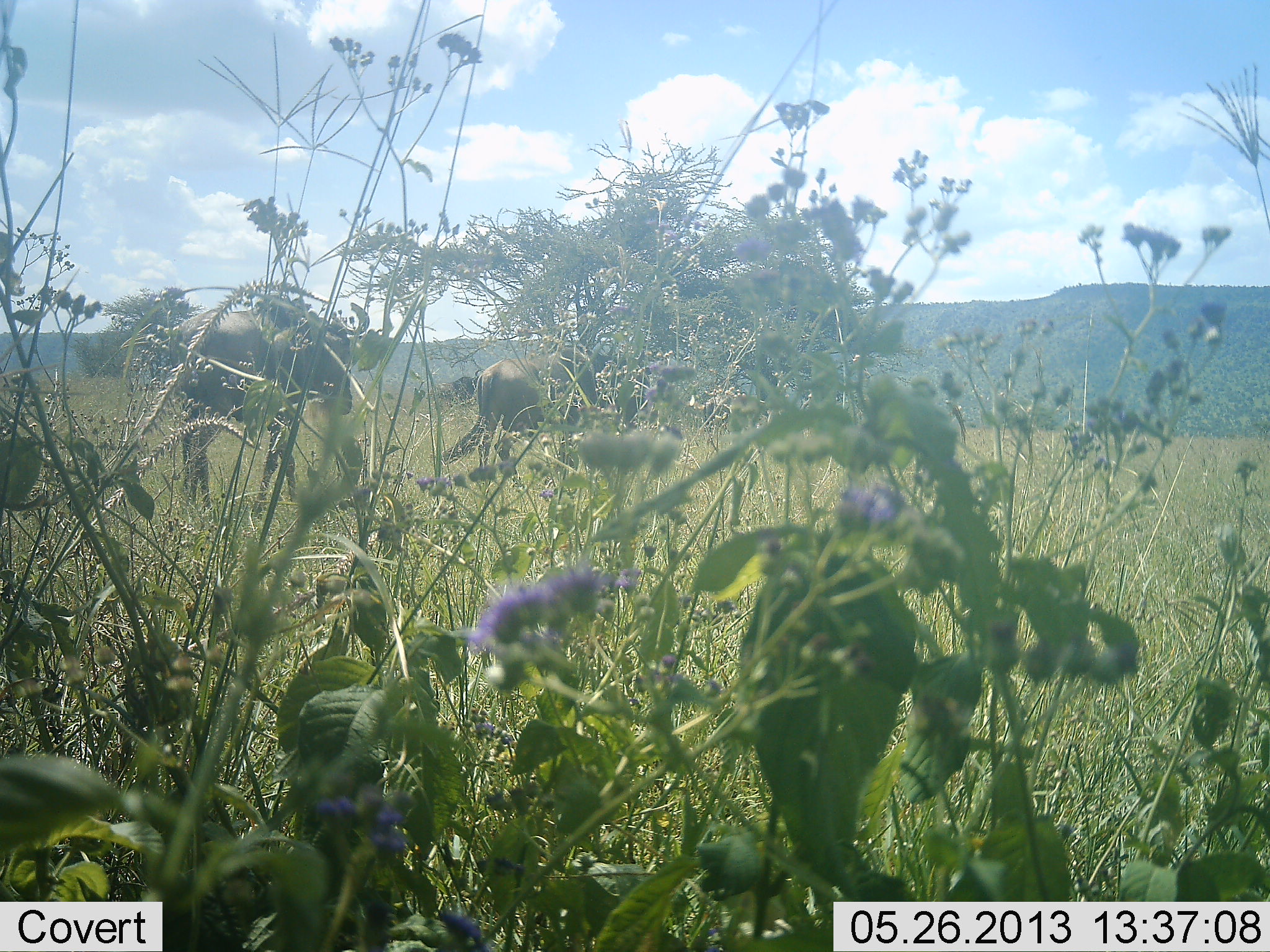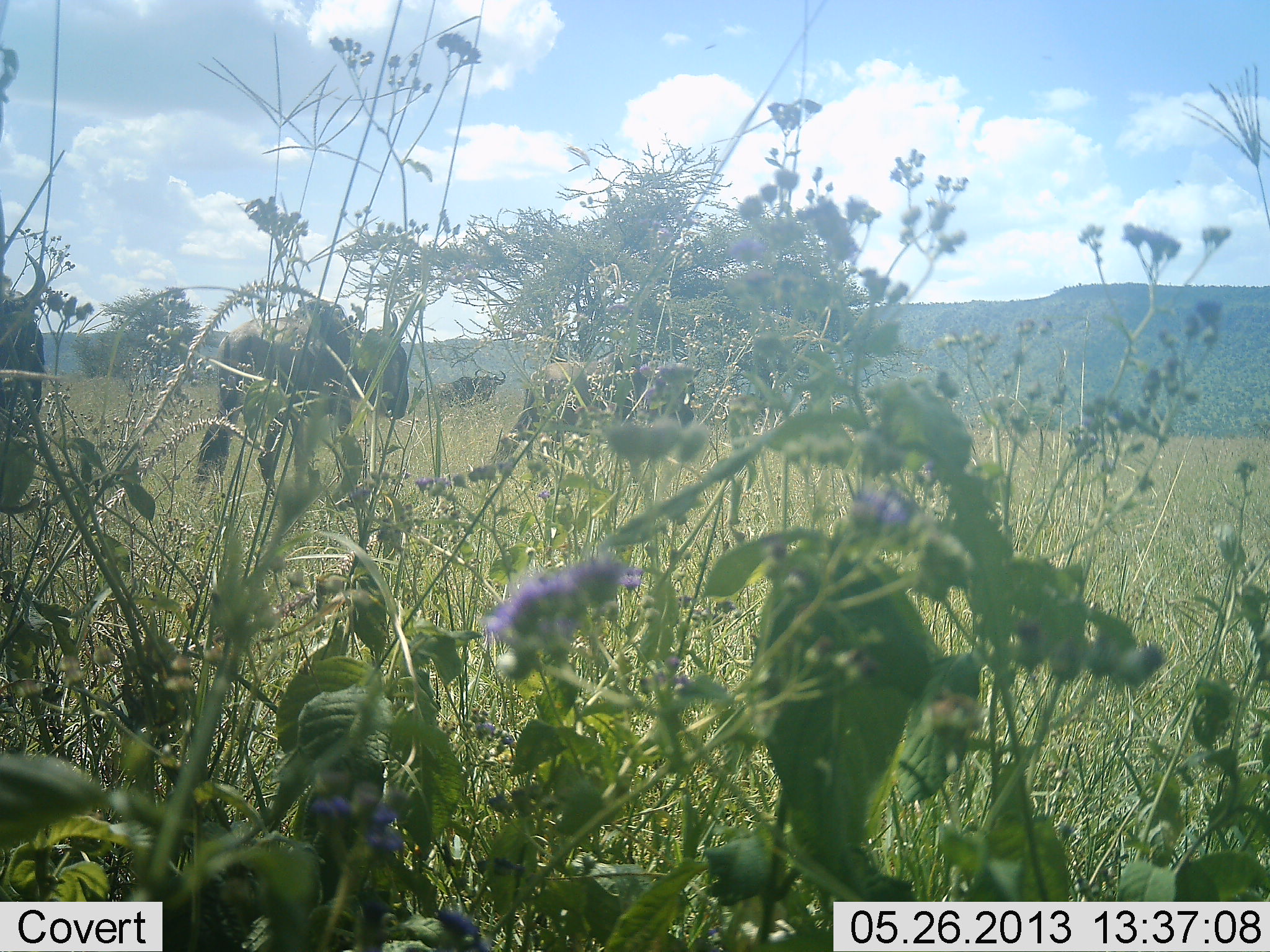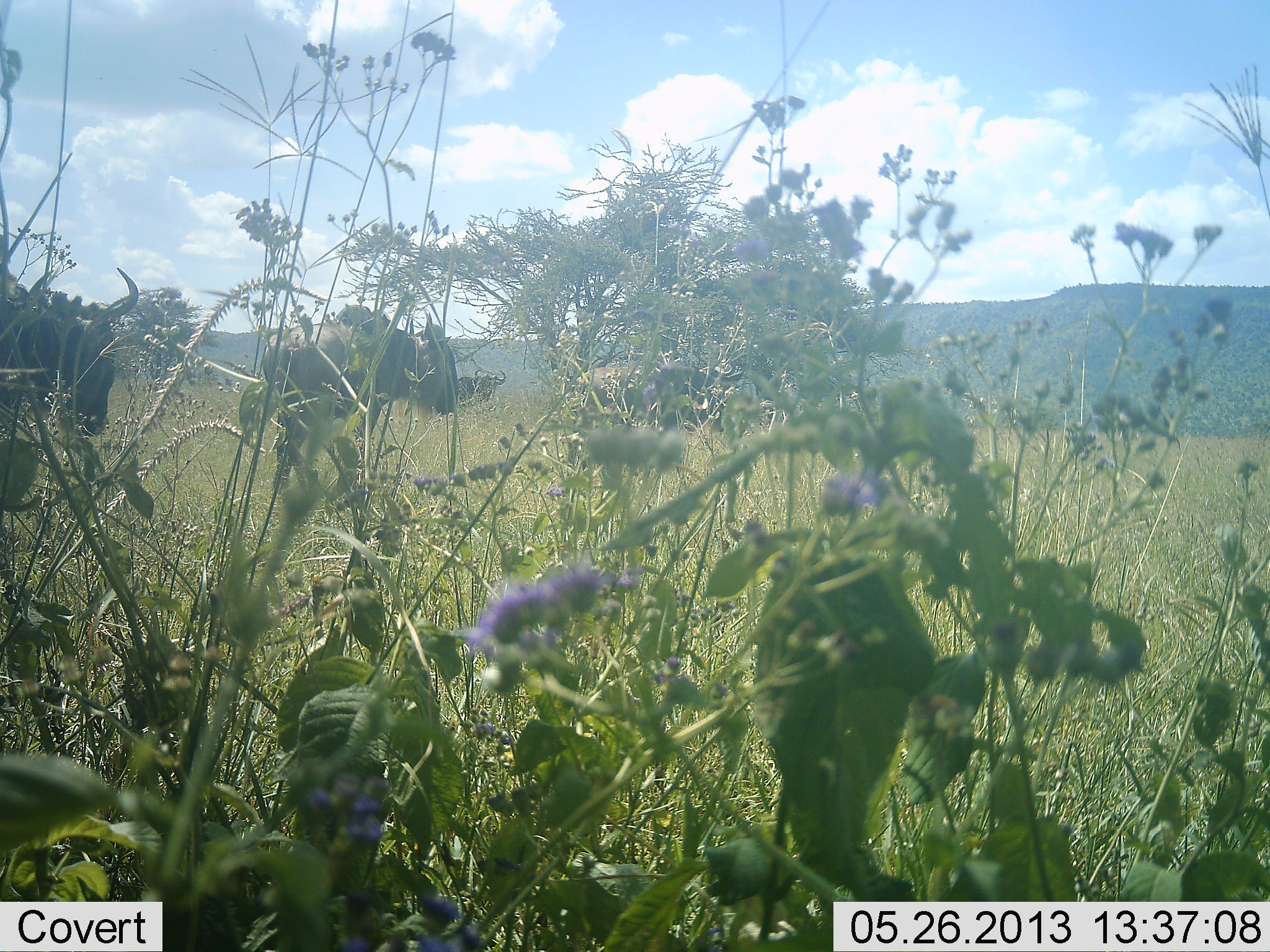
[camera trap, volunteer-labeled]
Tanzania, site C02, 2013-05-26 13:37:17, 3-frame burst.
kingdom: Animalia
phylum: Chordata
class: Mammalia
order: Artiodactyla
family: Bovidae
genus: Connochaetes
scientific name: Connochaetes taurinus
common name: blue wildebeest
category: wildebeest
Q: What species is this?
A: Wildebeest (blue wildebeest) (Connochaetes taurinus).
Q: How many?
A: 3.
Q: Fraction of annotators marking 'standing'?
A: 25%.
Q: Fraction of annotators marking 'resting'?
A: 0%.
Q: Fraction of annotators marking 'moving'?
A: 90%.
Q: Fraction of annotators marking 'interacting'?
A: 0%.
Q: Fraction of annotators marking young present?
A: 0%.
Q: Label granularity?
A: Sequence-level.